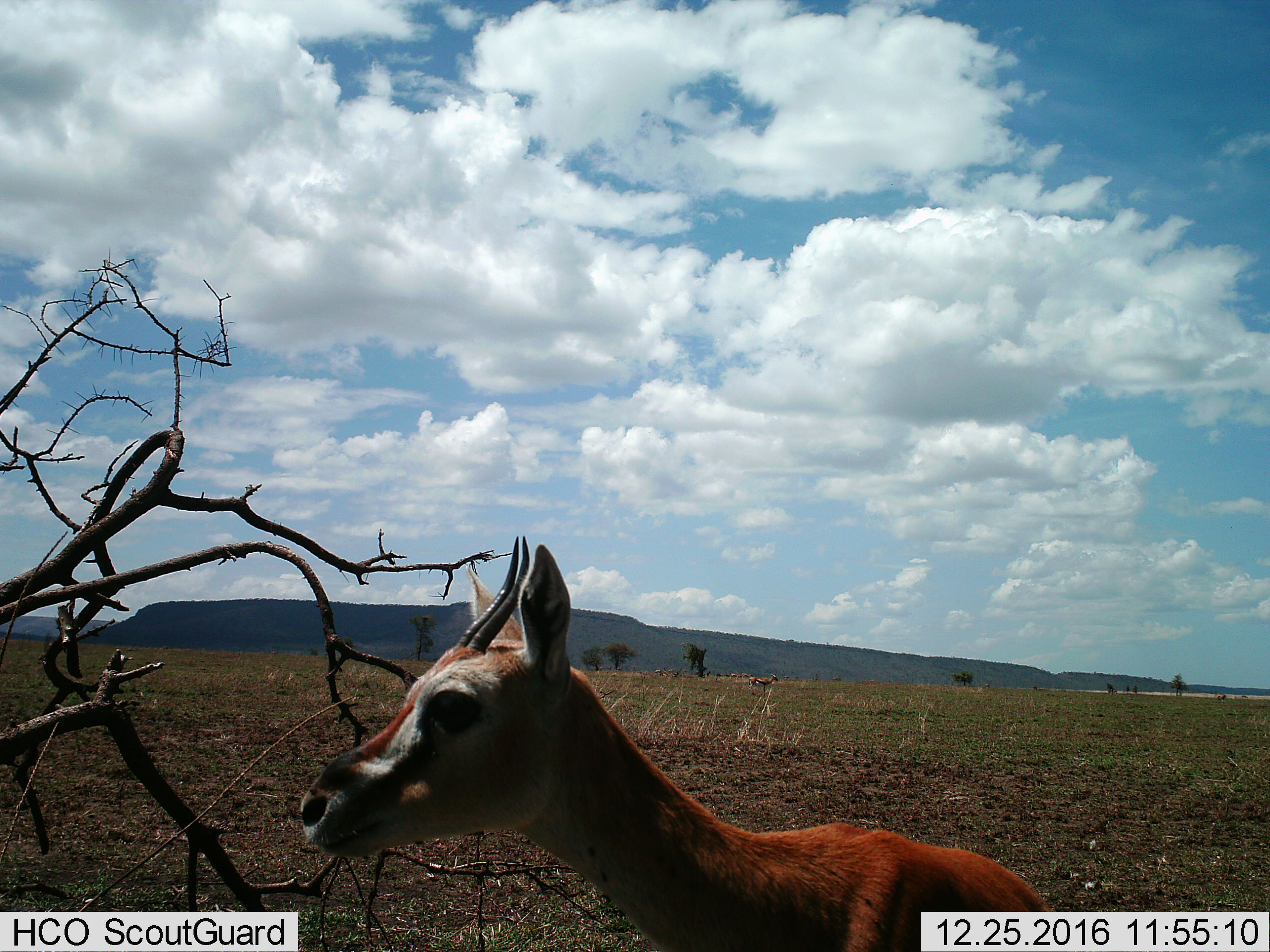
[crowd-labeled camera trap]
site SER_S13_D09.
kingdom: Animalia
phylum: Chordata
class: Mammalia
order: Artiodactyla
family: Bovidae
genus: Eudorcas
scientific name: Eudorcas thomsonii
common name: thomson's gazelle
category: gazellethomsons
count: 5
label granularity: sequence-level